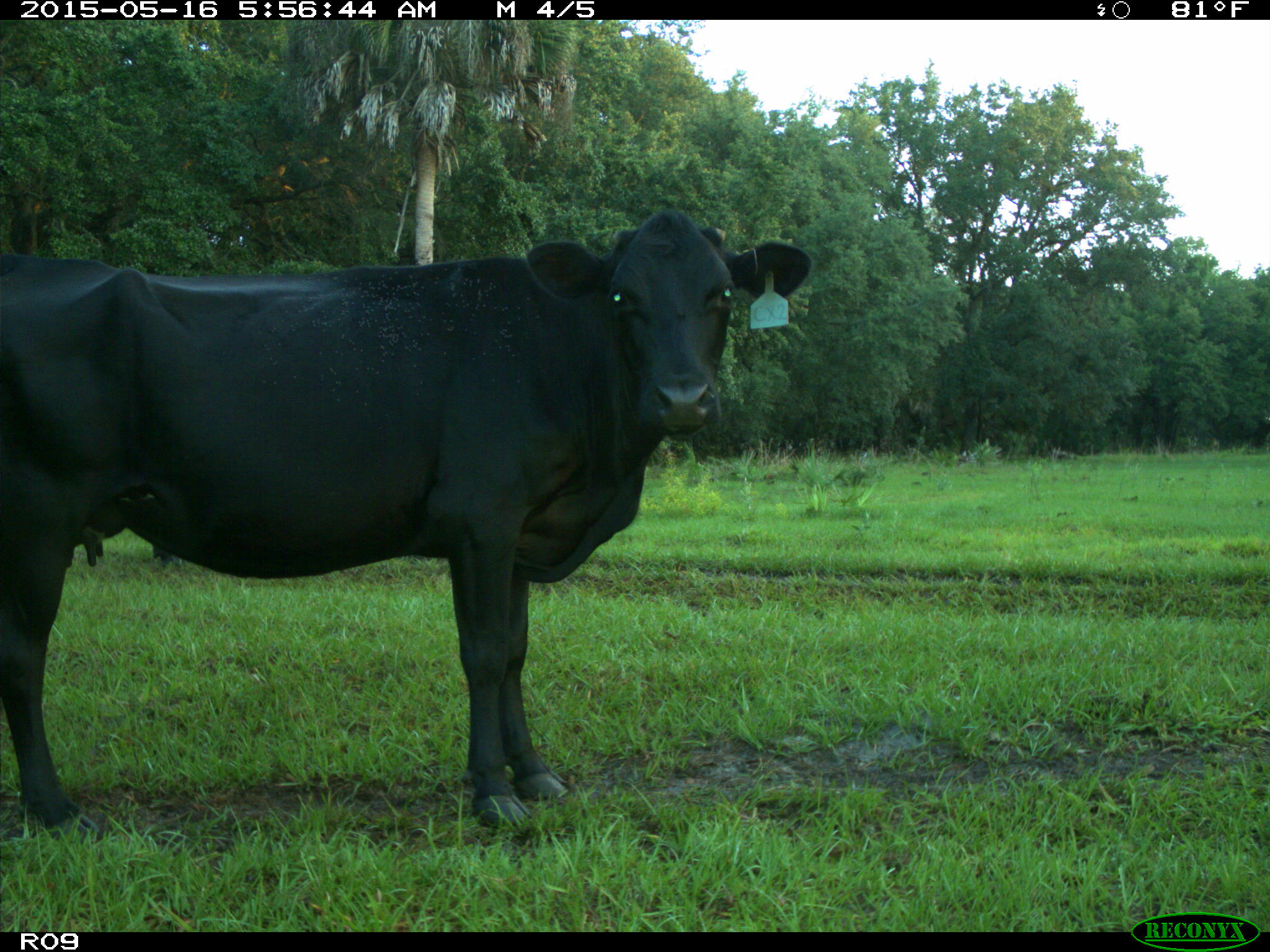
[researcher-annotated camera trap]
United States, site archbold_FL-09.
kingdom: Animalia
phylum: Chordata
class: Mammalia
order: Artiodactyla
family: Bovidae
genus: Bos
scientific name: Bos taurus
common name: domestic cow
Bos taurus (domestic cow).